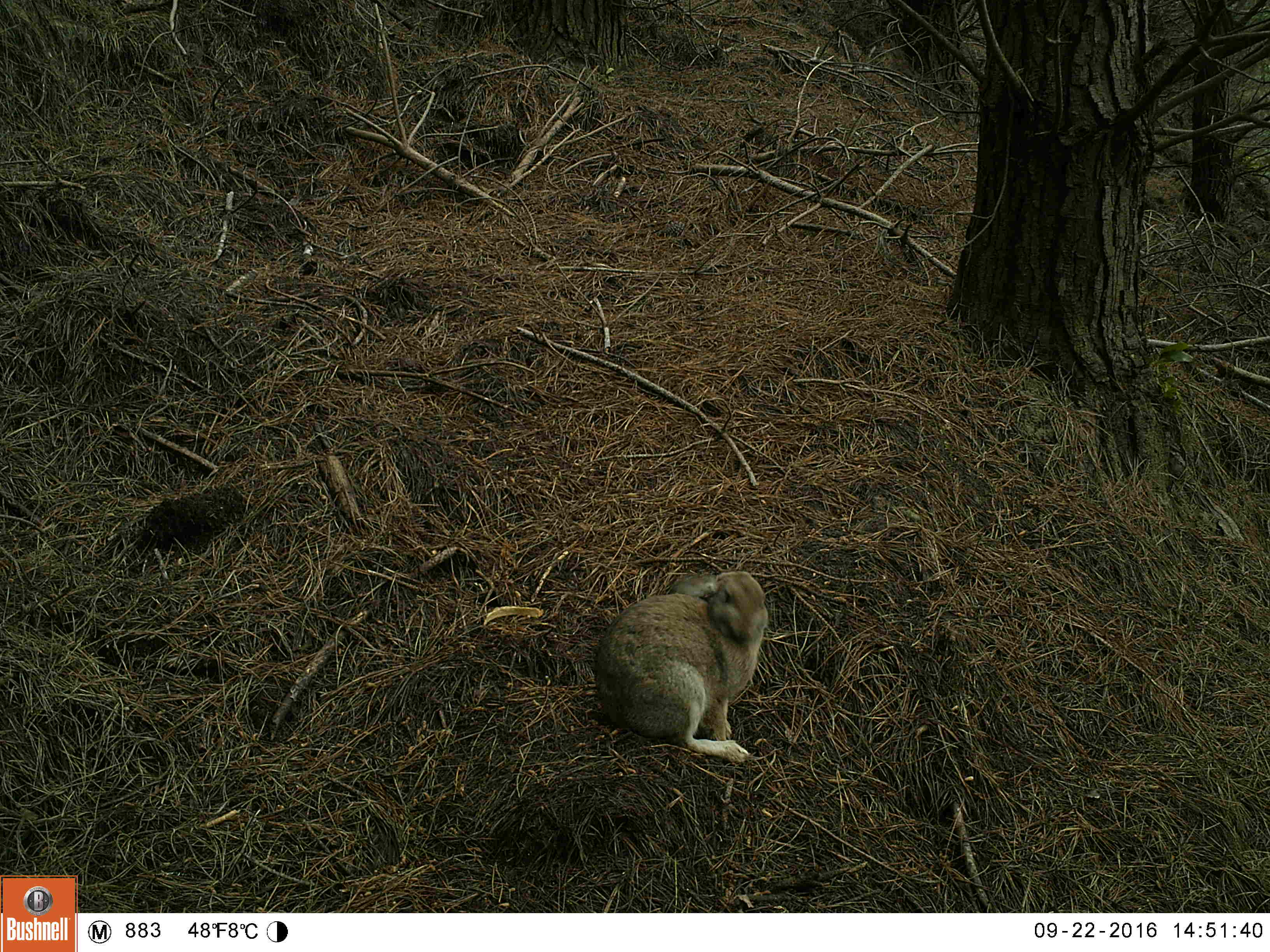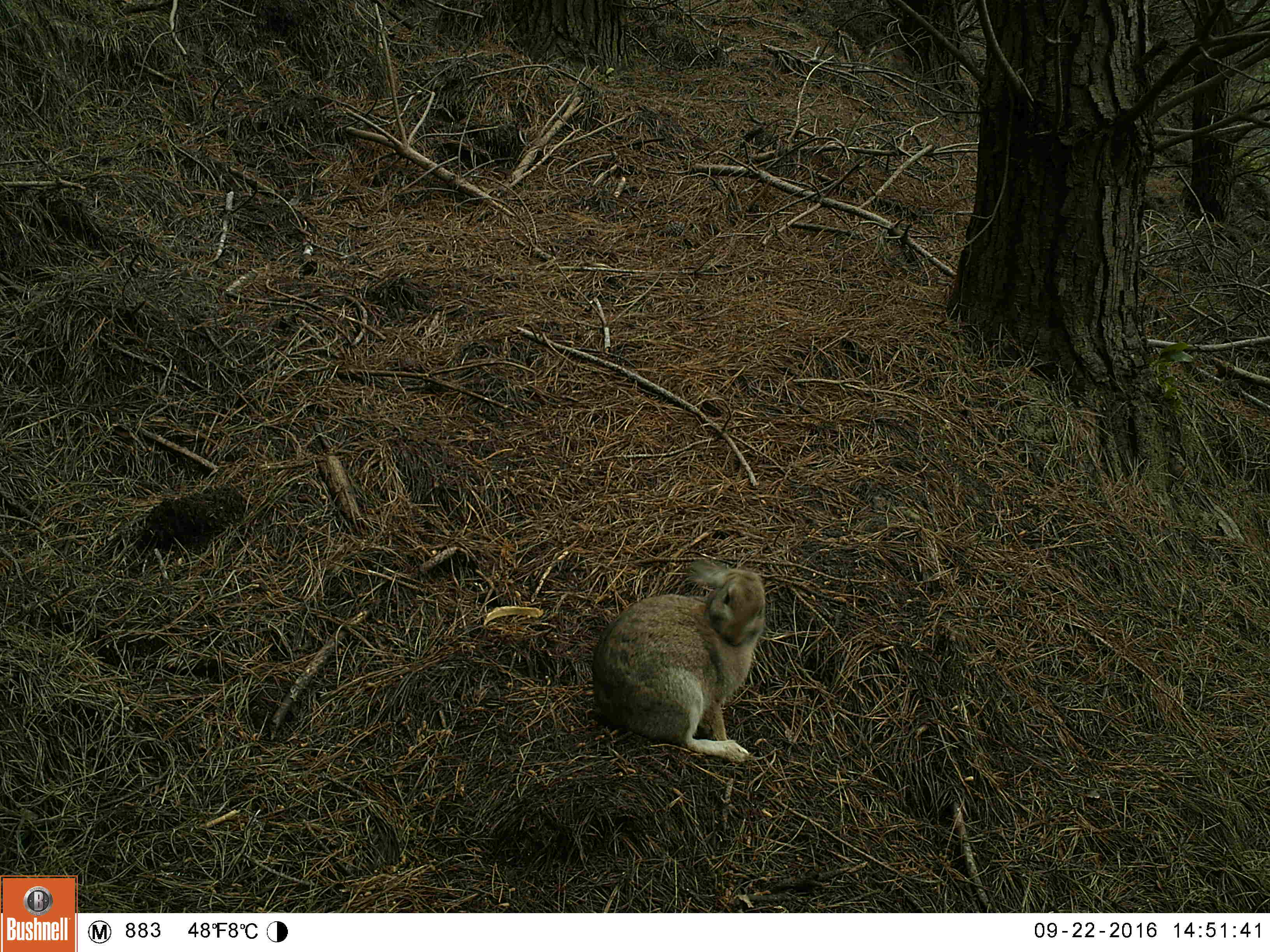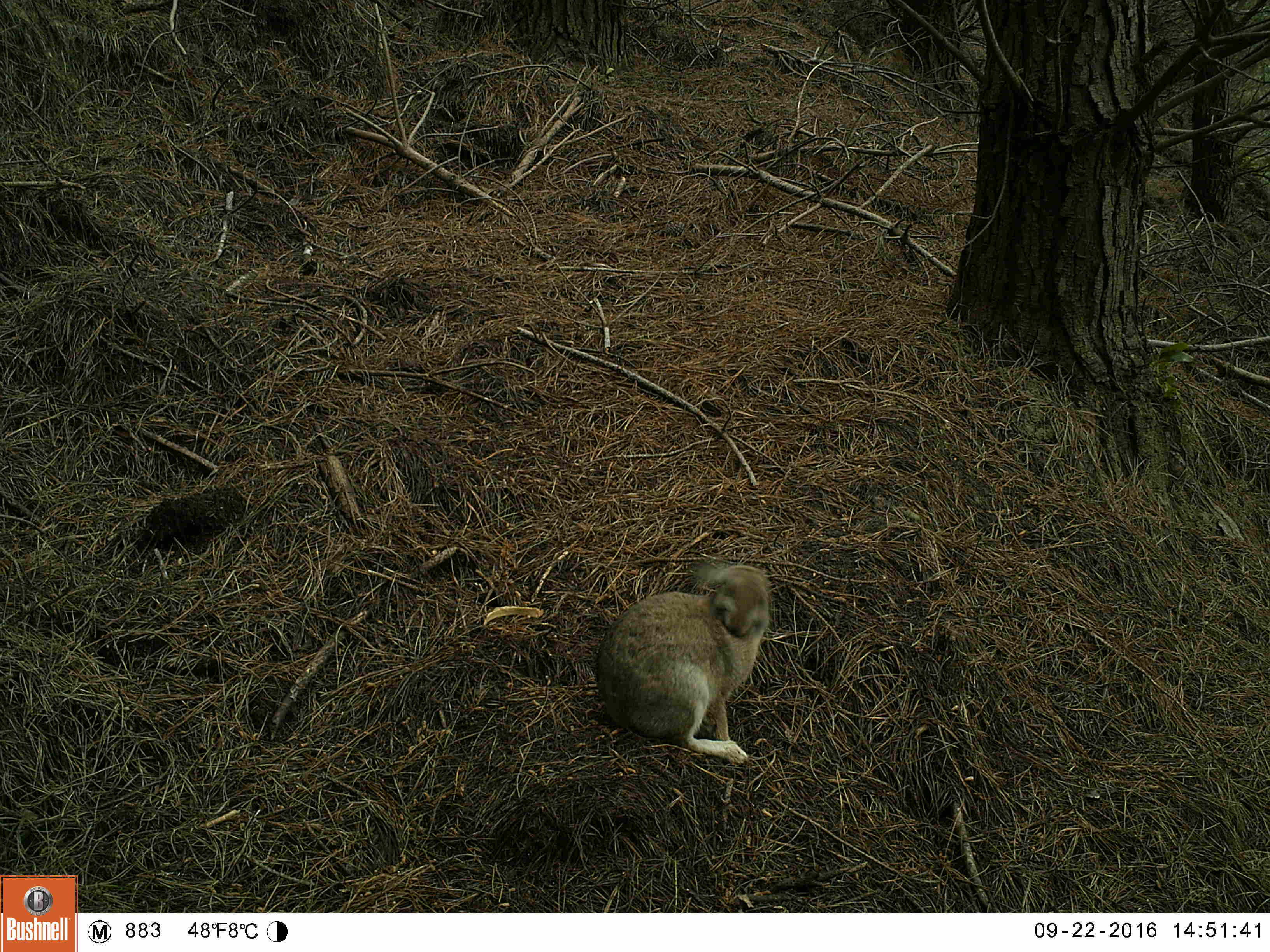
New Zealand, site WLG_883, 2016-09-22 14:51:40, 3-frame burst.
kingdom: Animalia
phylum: Chordata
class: Mammalia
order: Lagomorpha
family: Leporidae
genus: Oryctolagus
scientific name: Oryctolagus cuniculus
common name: european rabbit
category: rabbit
Rabbit (european rabbit) (Oryctolagus cuniculus).